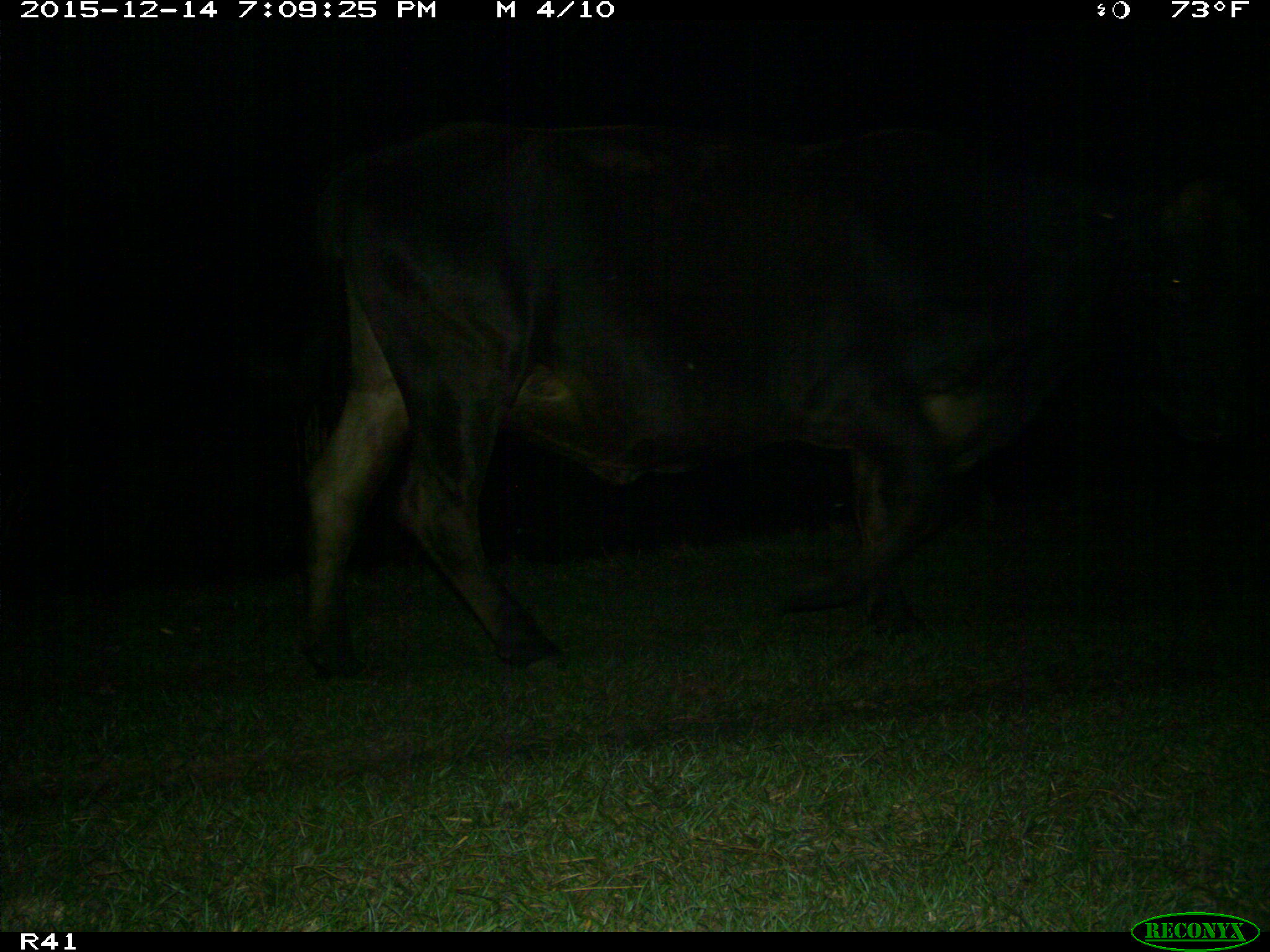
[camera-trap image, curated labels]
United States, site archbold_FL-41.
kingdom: Animalia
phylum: Chordata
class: Mammalia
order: Artiodactyla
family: Bovidae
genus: Bos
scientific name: Bos taurus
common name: domestic cow